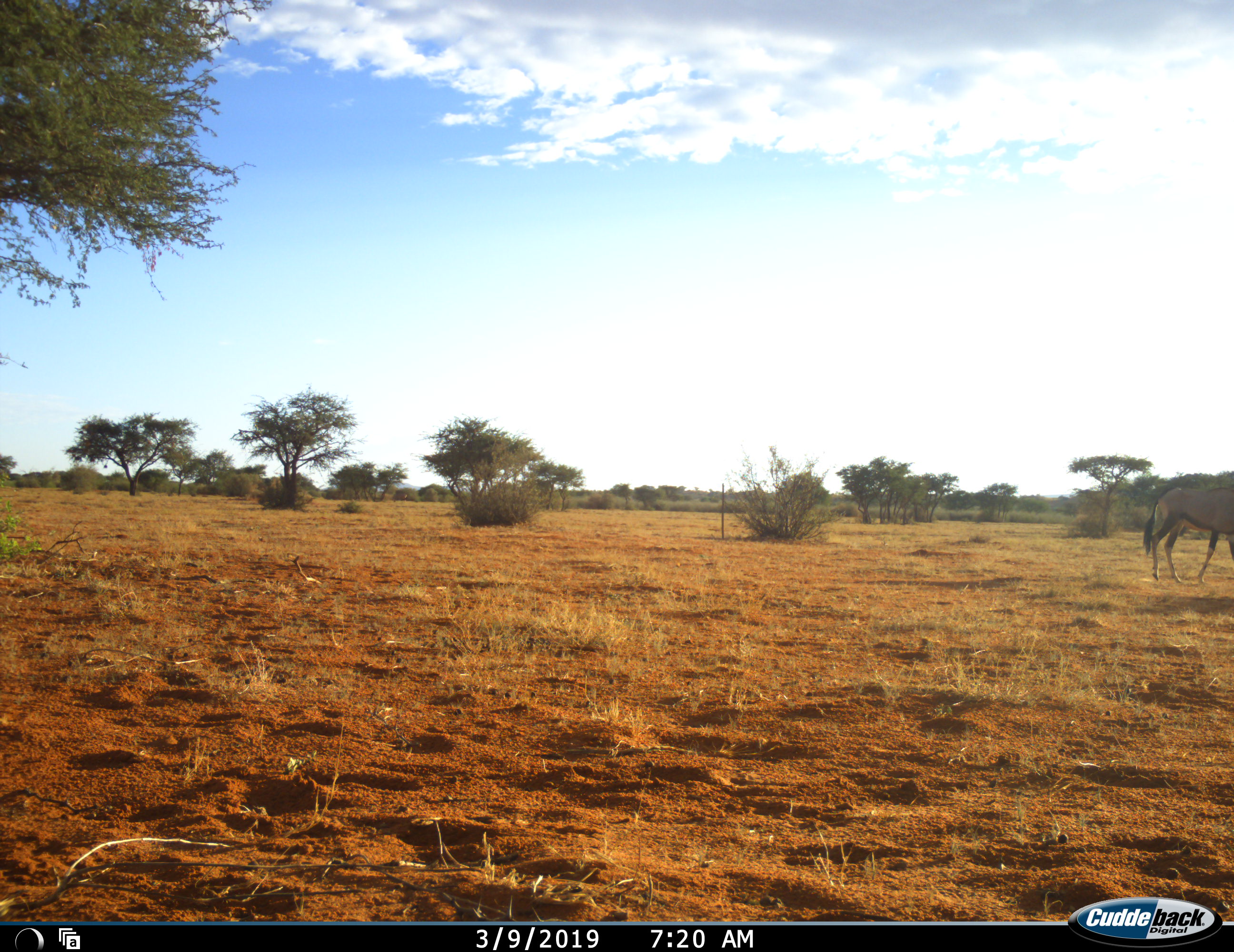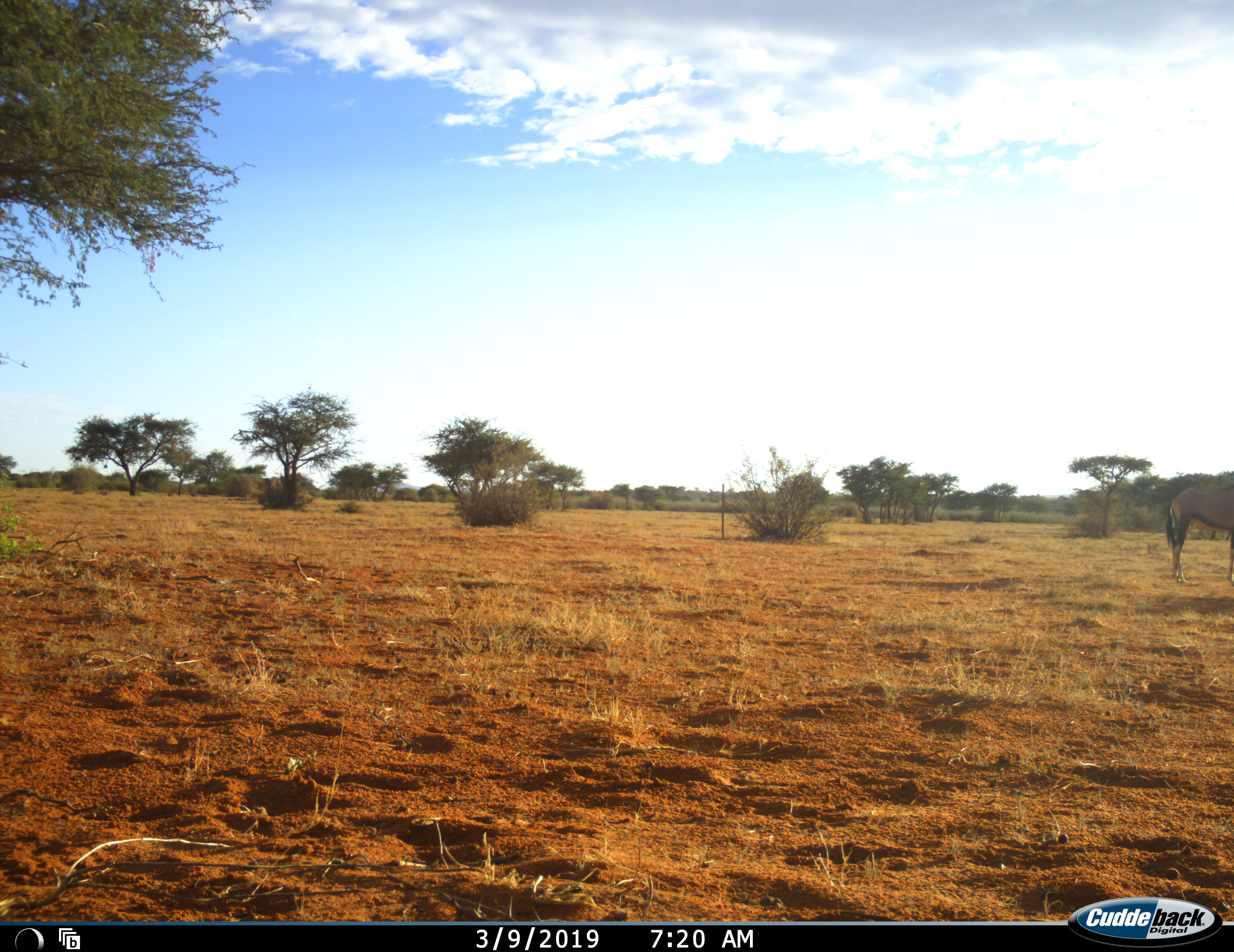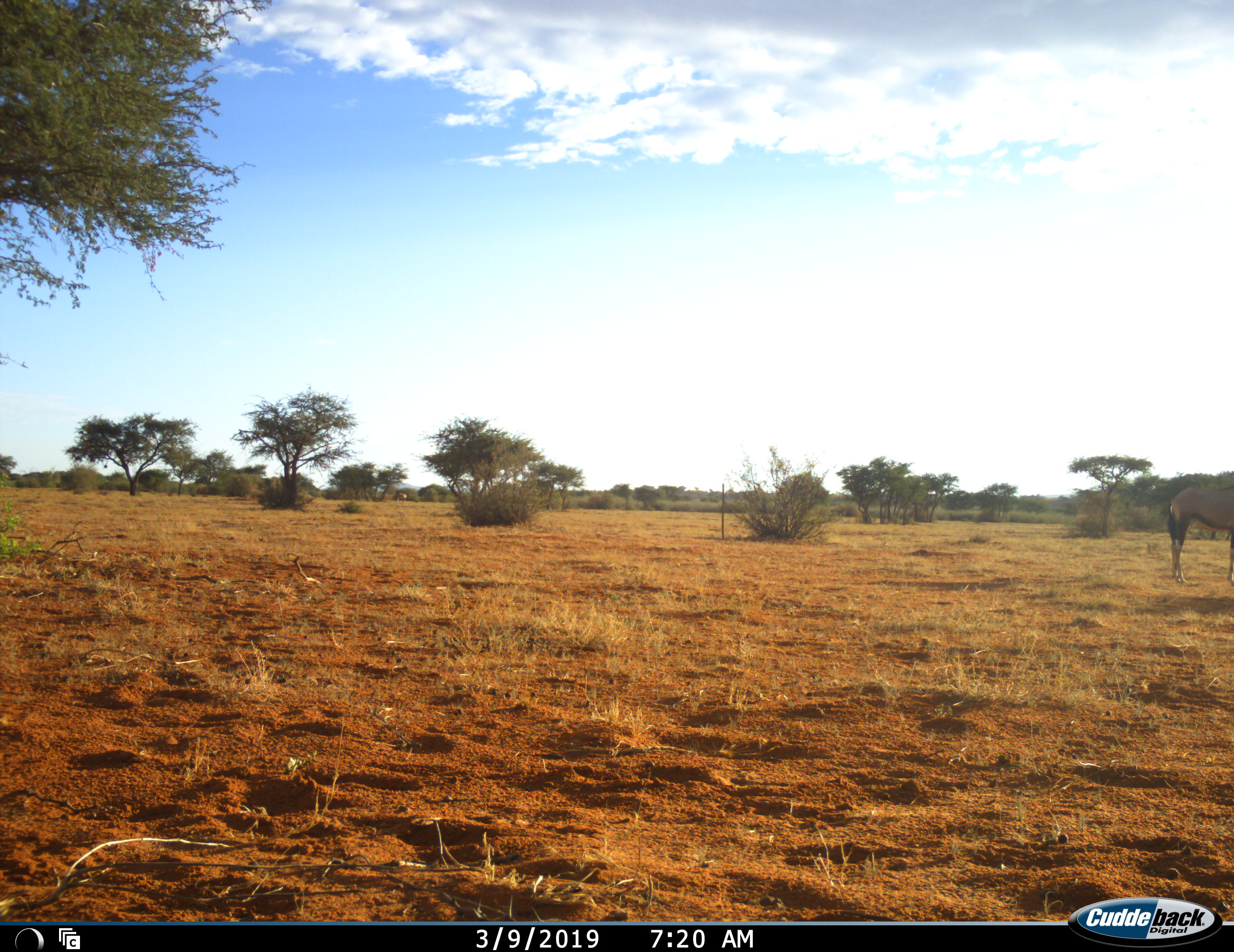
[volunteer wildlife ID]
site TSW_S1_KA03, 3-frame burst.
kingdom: Animalia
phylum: Chordata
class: Mammalia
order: Artiodactyla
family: Bovidae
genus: Oryx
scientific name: Oryx gazella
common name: gemsbok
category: oryx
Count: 1.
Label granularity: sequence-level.